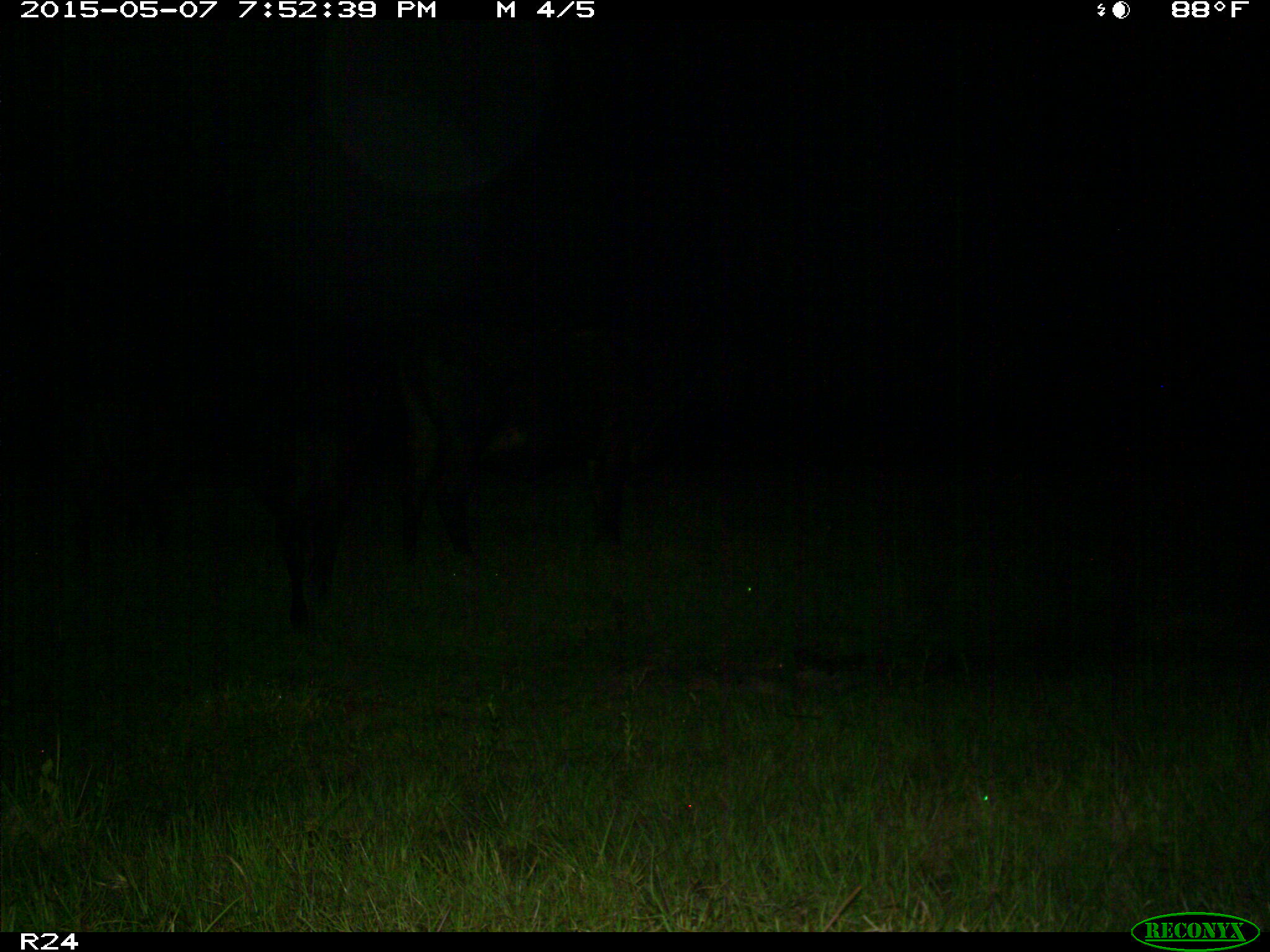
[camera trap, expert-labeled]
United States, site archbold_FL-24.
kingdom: Animalia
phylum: Chordata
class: Mammalia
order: Artiodactyla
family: Bovidae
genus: Bos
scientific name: Bos taurus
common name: domestic cow